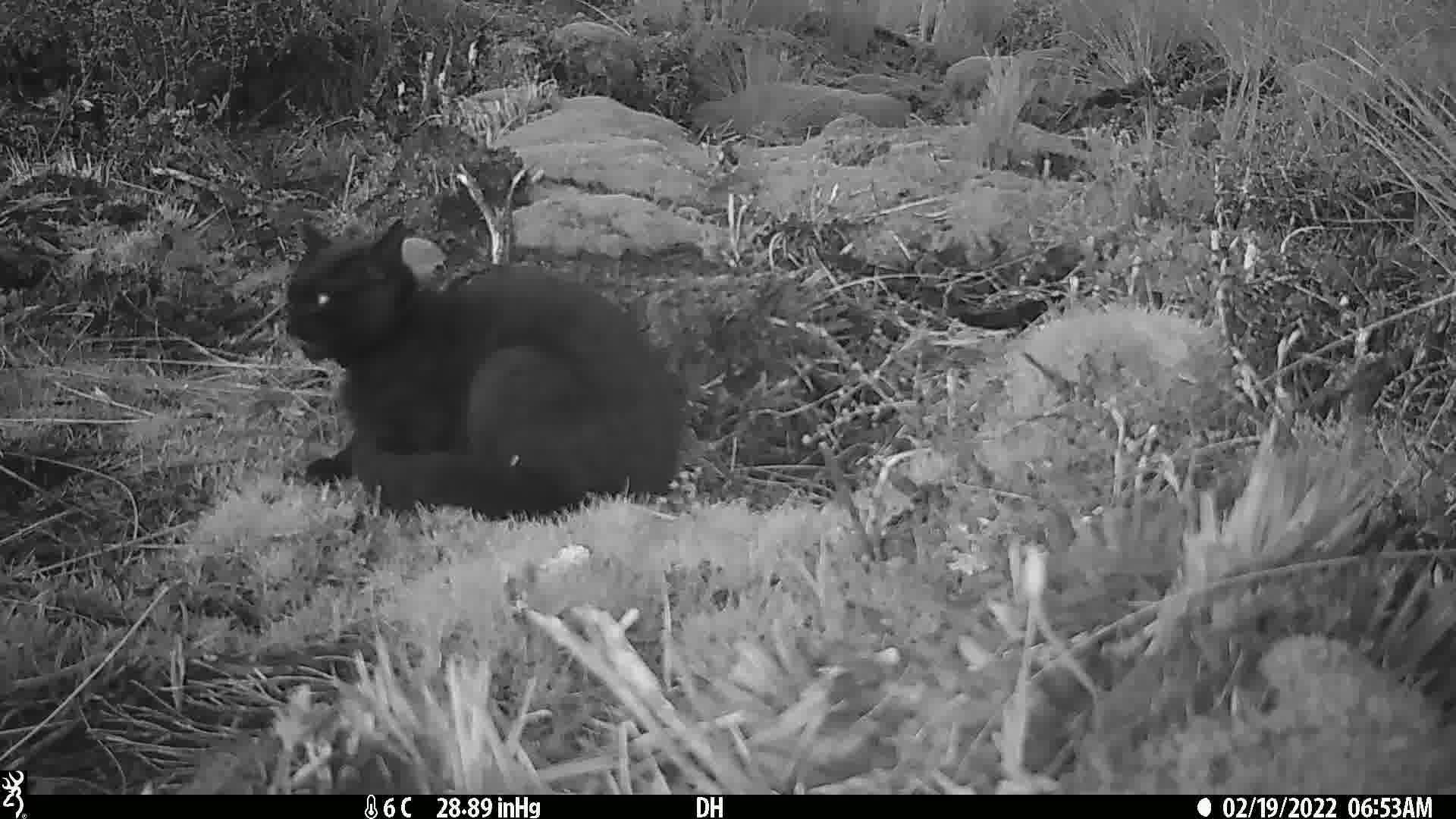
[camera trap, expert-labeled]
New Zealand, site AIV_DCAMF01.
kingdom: Animalia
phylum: Chordata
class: Mammalia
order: Carnivora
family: Felidae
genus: Felis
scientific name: Felis catus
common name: domestic cat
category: cat